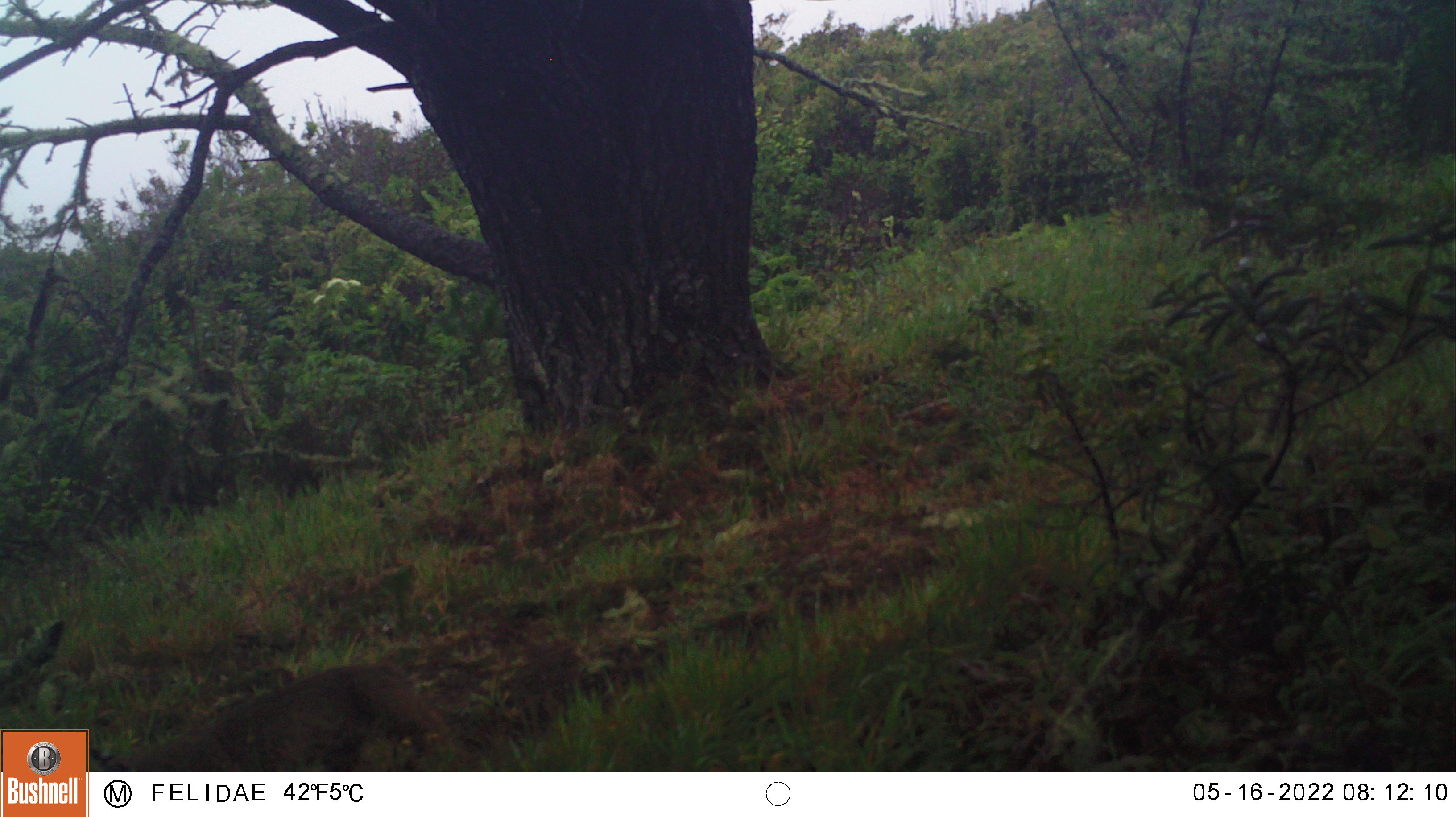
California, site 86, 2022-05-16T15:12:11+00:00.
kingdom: Animalia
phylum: Chordata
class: Mammalia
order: Carnivora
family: Felidae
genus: Lynx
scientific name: Lynx rufus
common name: bobcat